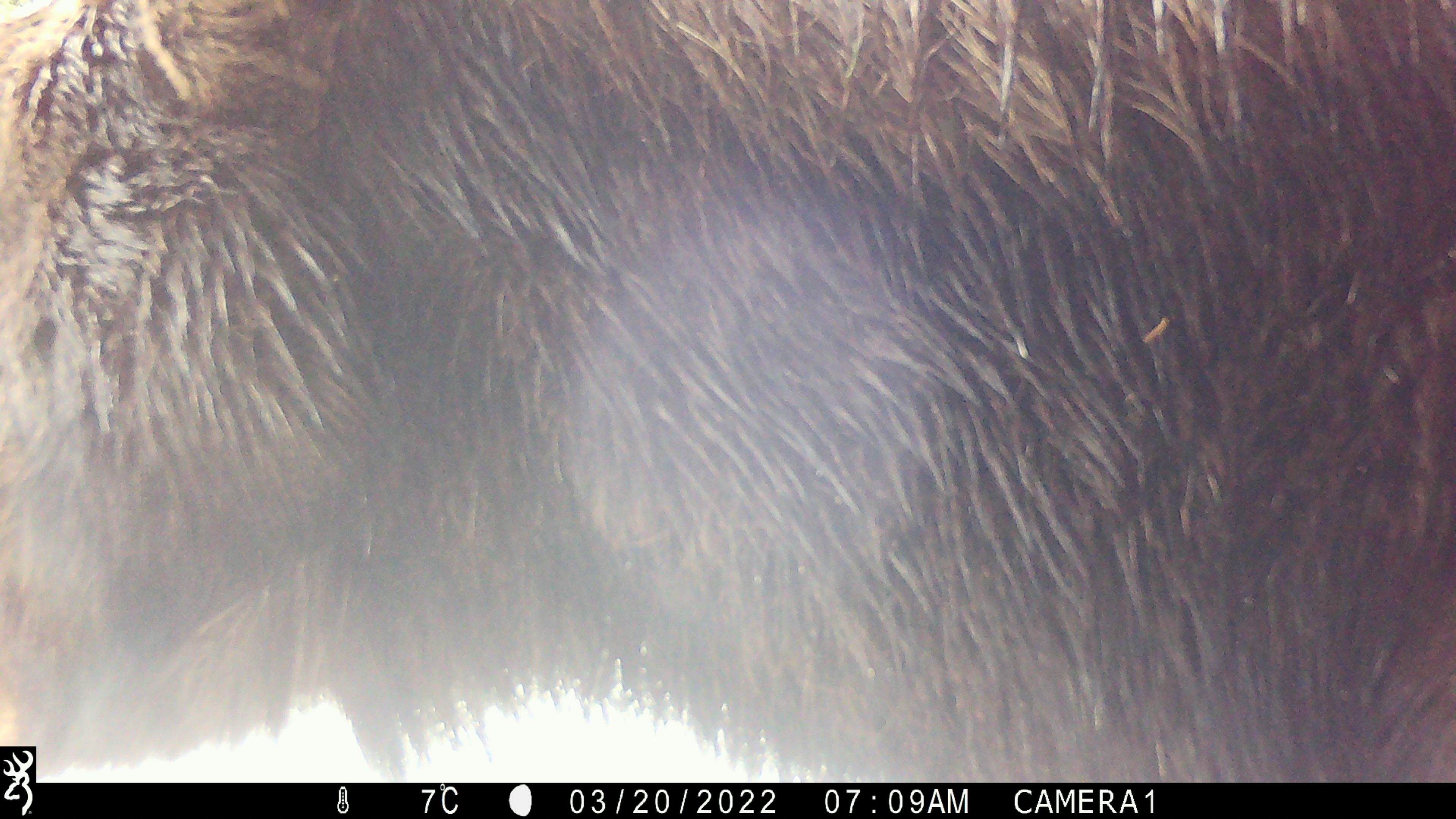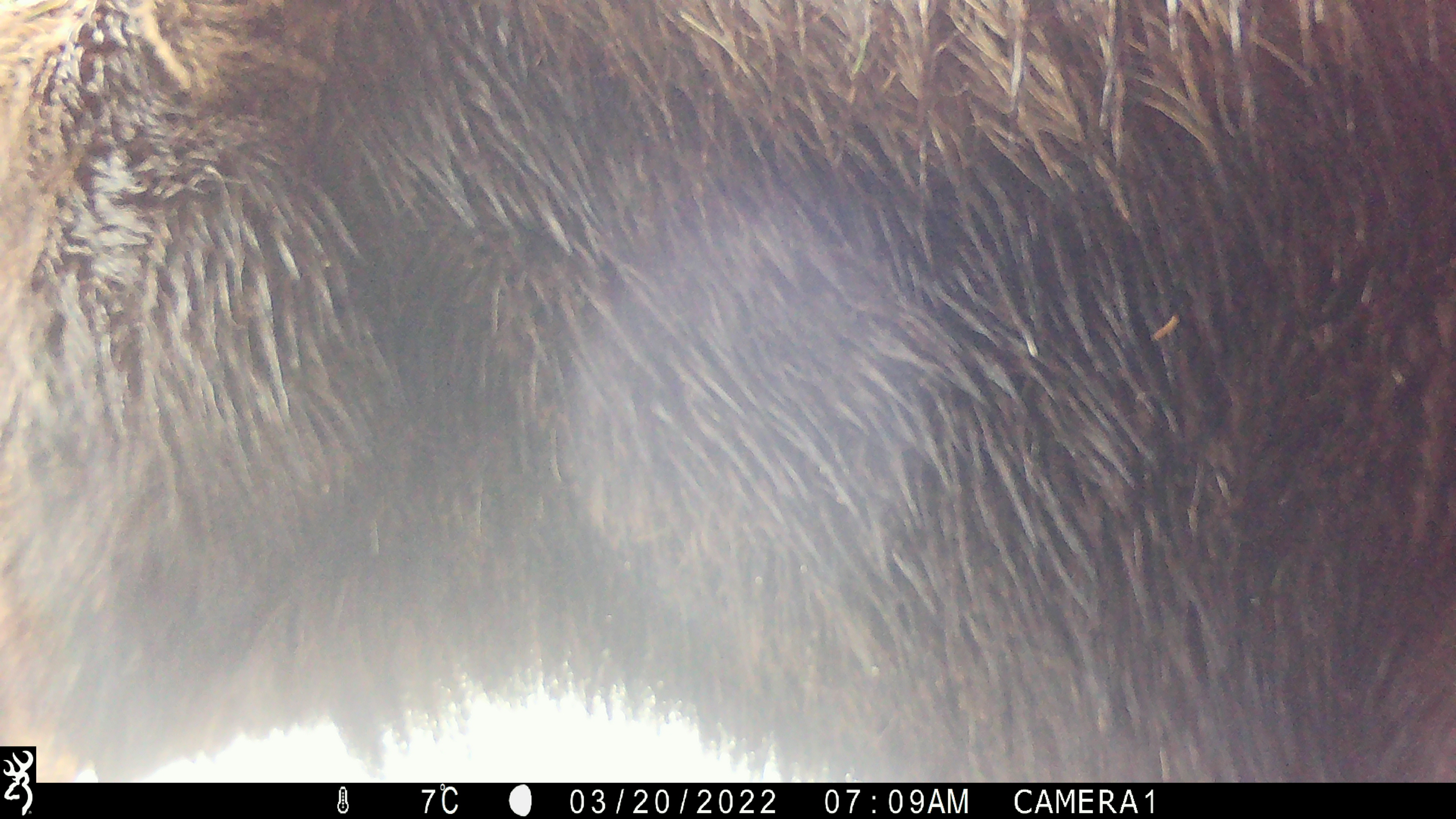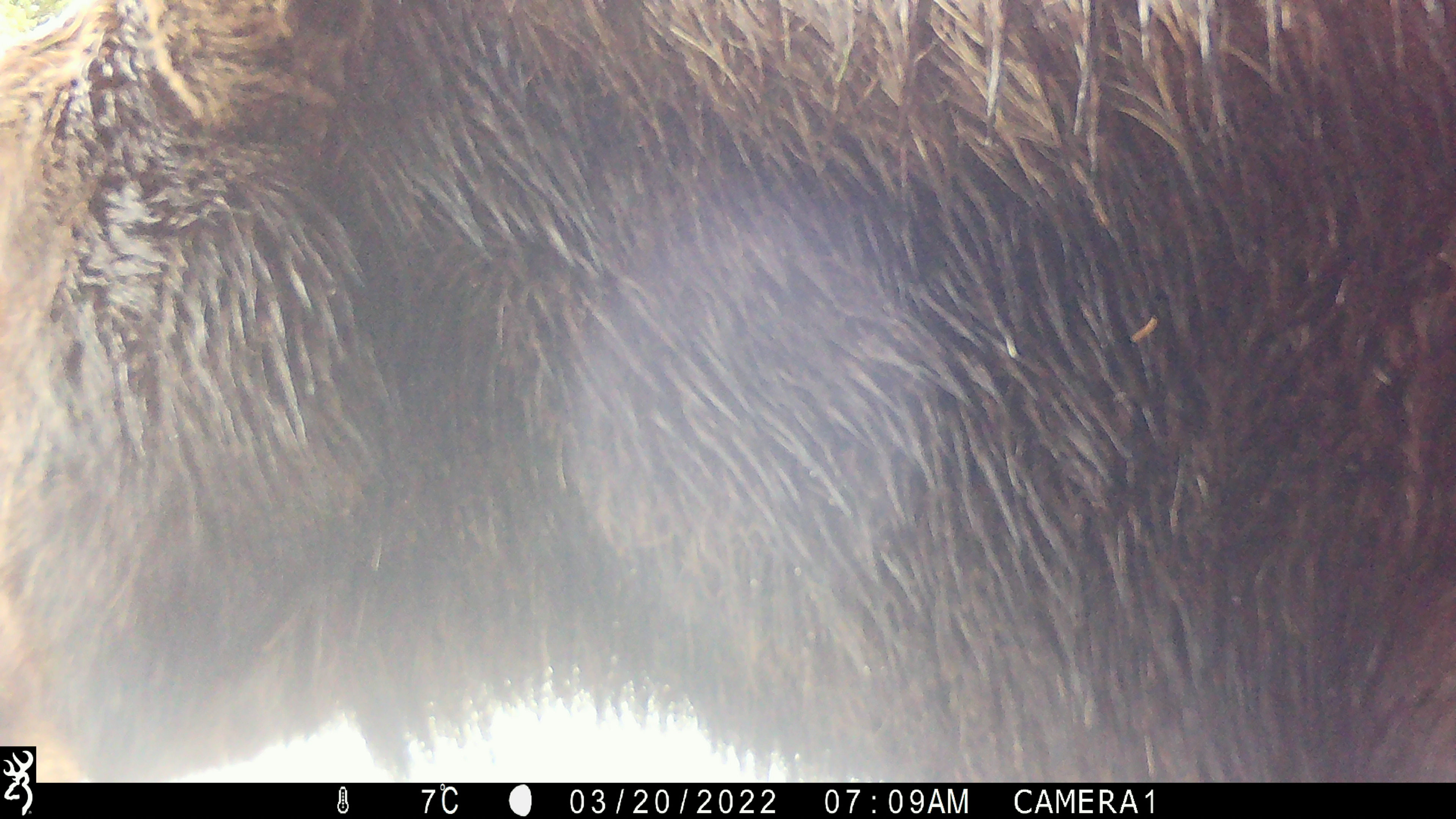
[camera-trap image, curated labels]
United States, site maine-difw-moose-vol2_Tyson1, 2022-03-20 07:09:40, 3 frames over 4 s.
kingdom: Animalia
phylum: Chordata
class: Mammalia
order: Artiodactyla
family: Cervidae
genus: Alces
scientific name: Alces alces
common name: moose